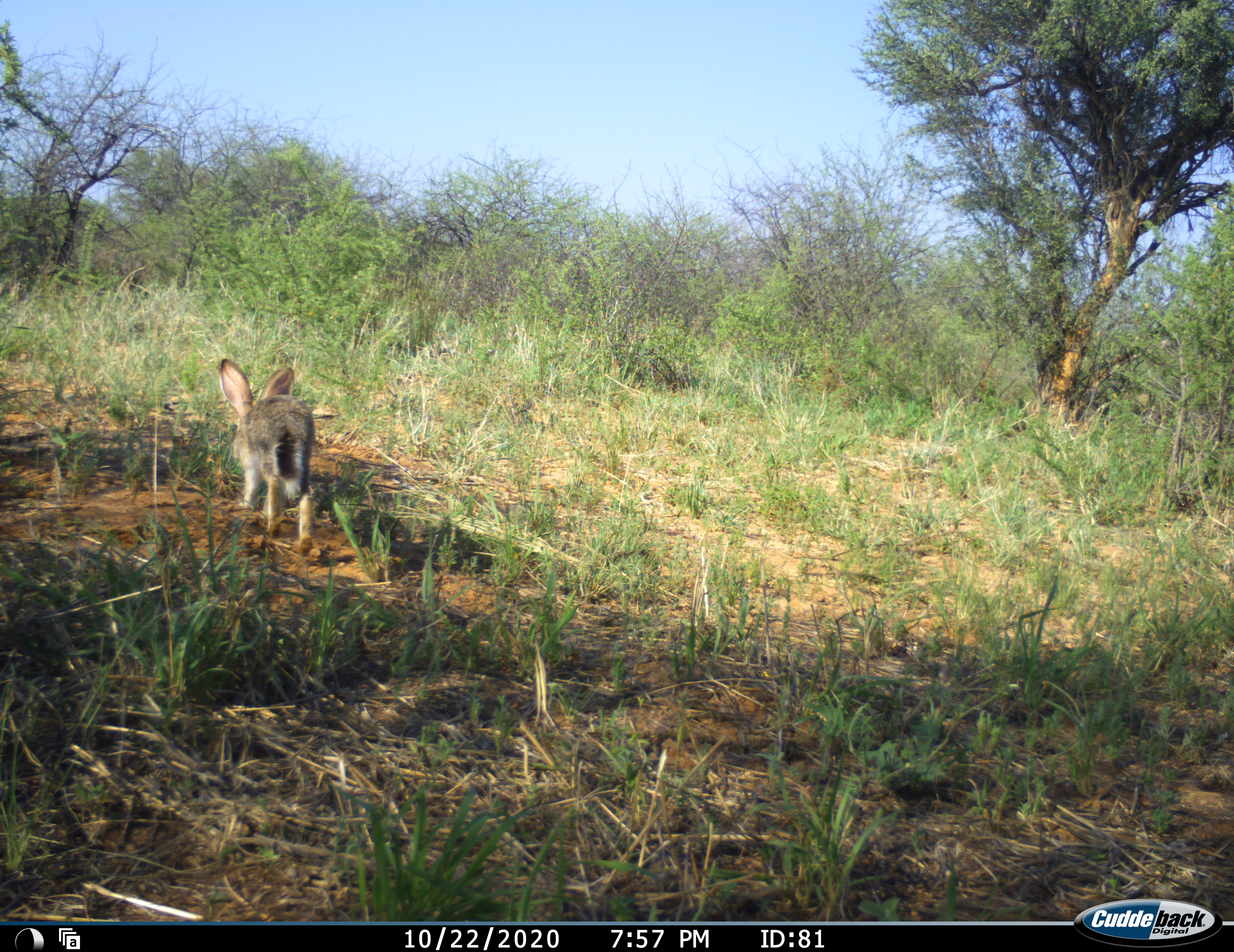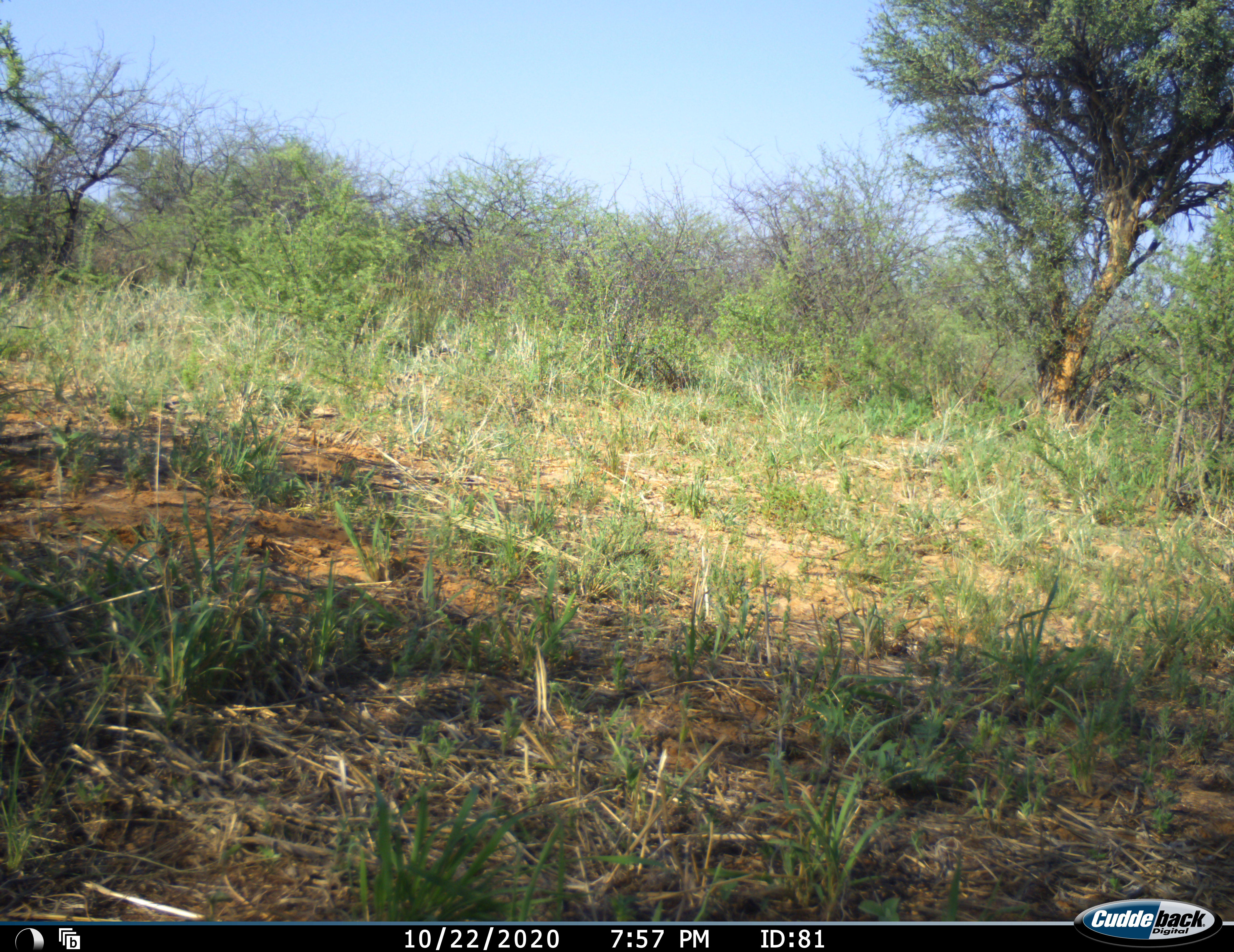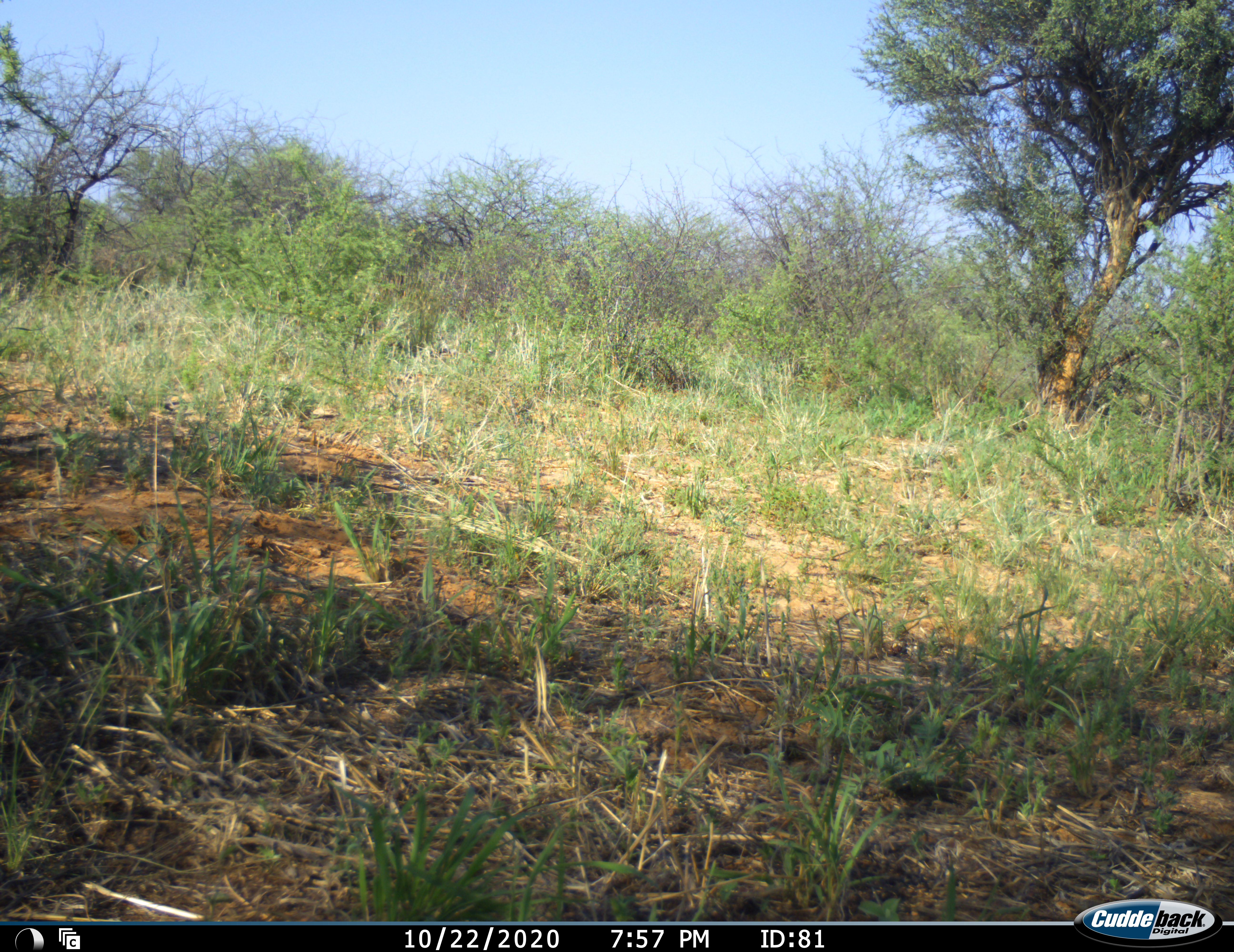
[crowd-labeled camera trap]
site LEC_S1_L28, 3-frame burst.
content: unidentified animal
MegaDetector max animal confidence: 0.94